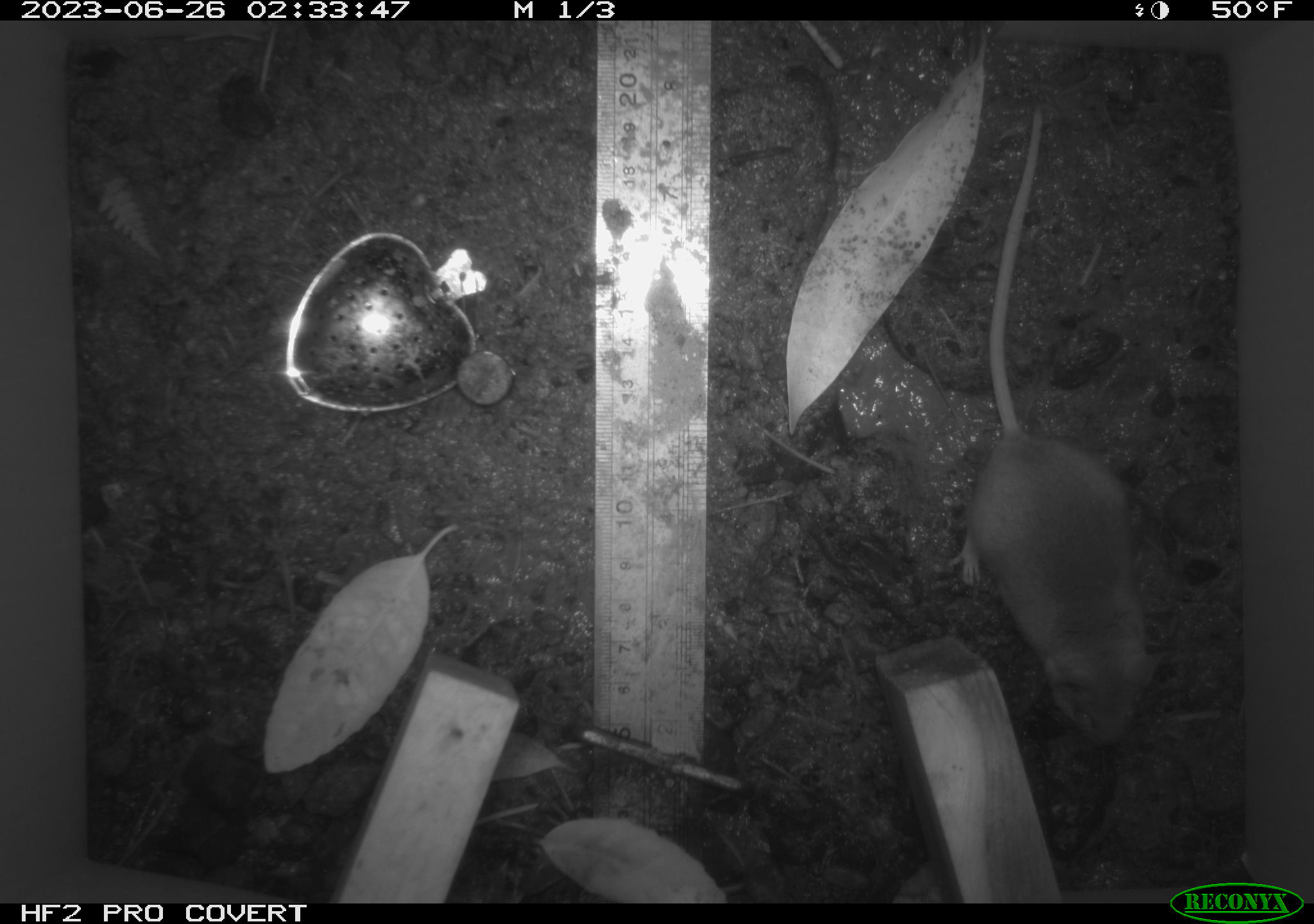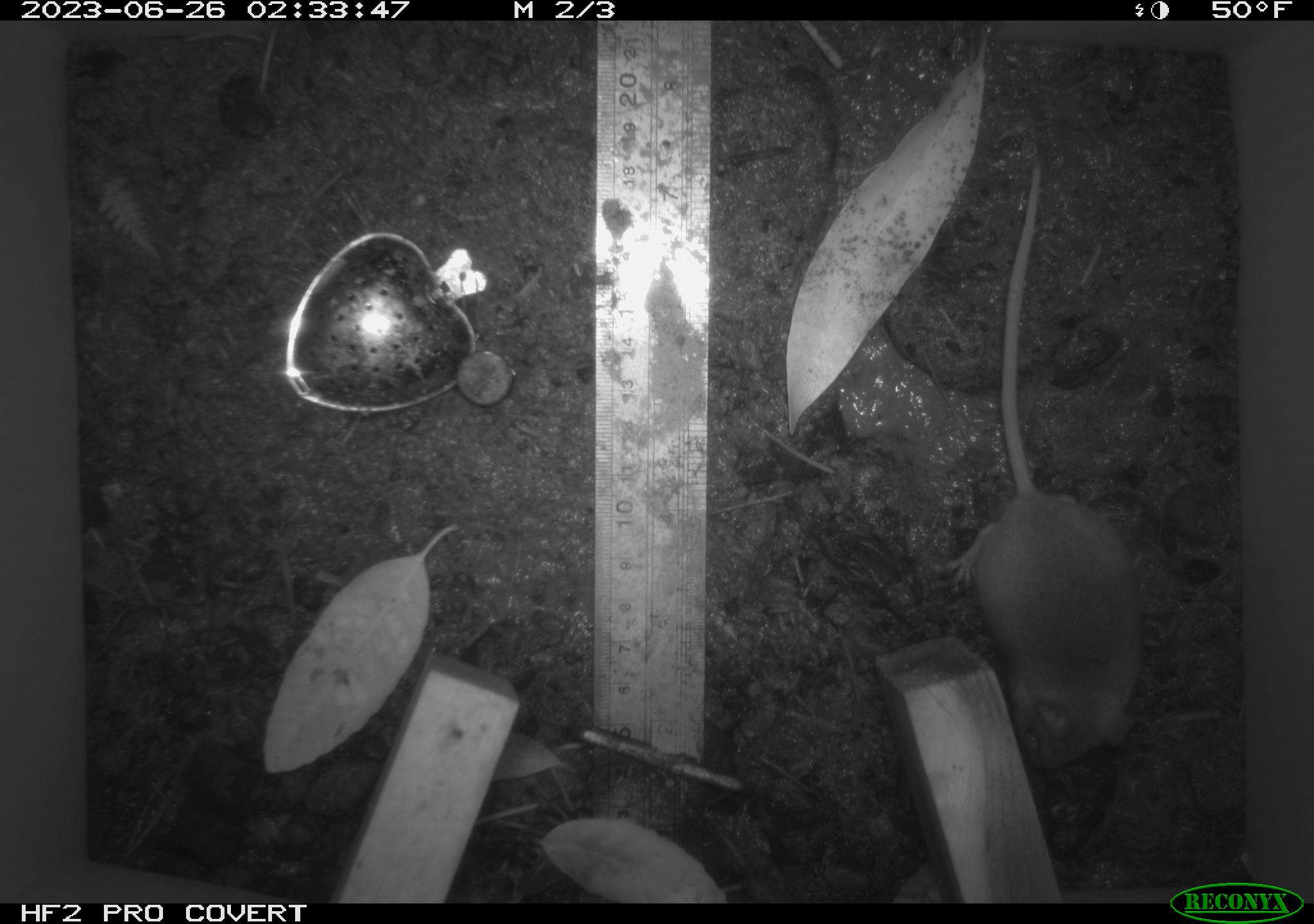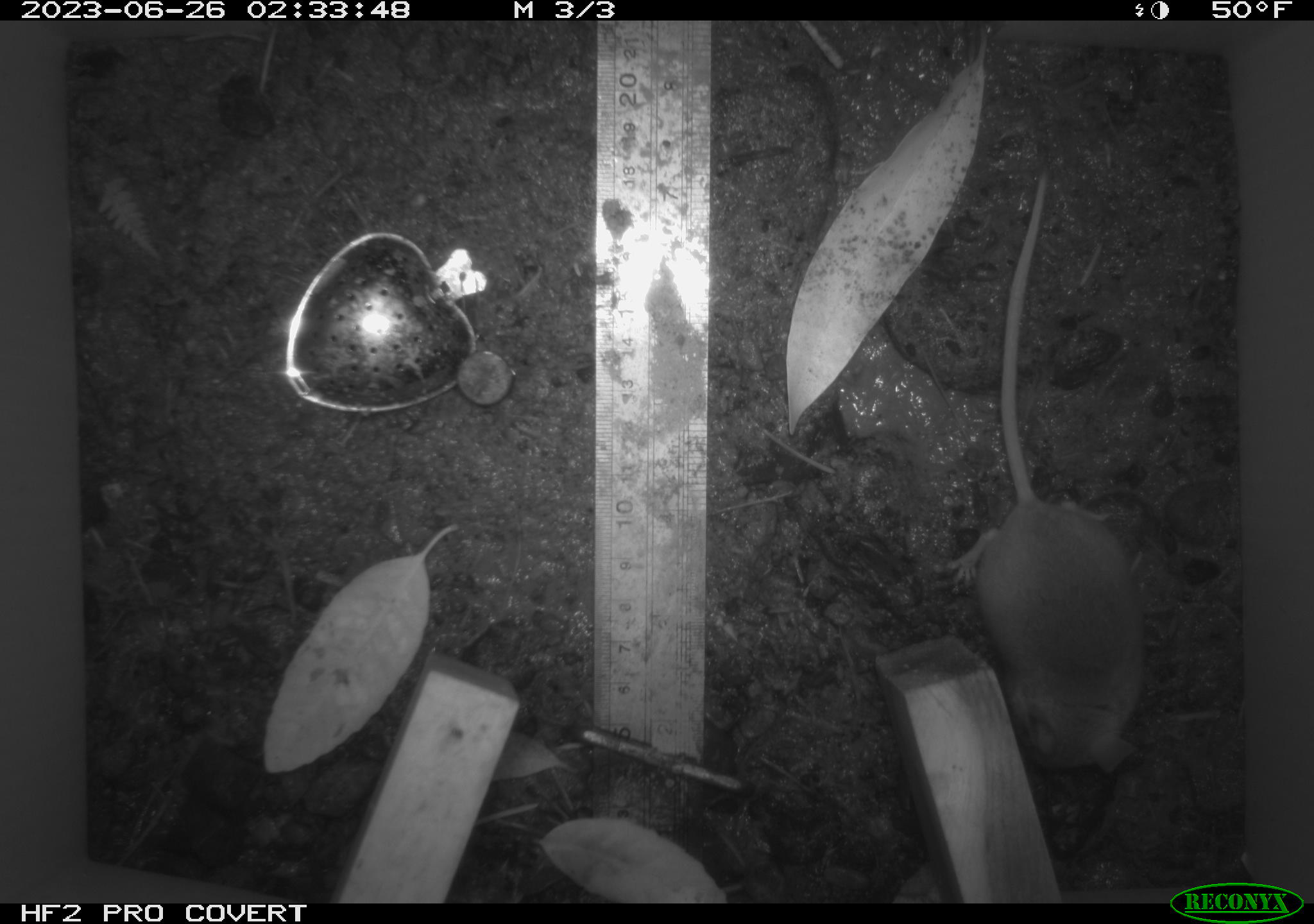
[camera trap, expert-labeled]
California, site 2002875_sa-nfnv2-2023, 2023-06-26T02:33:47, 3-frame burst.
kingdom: Animalia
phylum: Chordata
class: Mammalia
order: Rodentia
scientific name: Rodentia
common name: mouse species